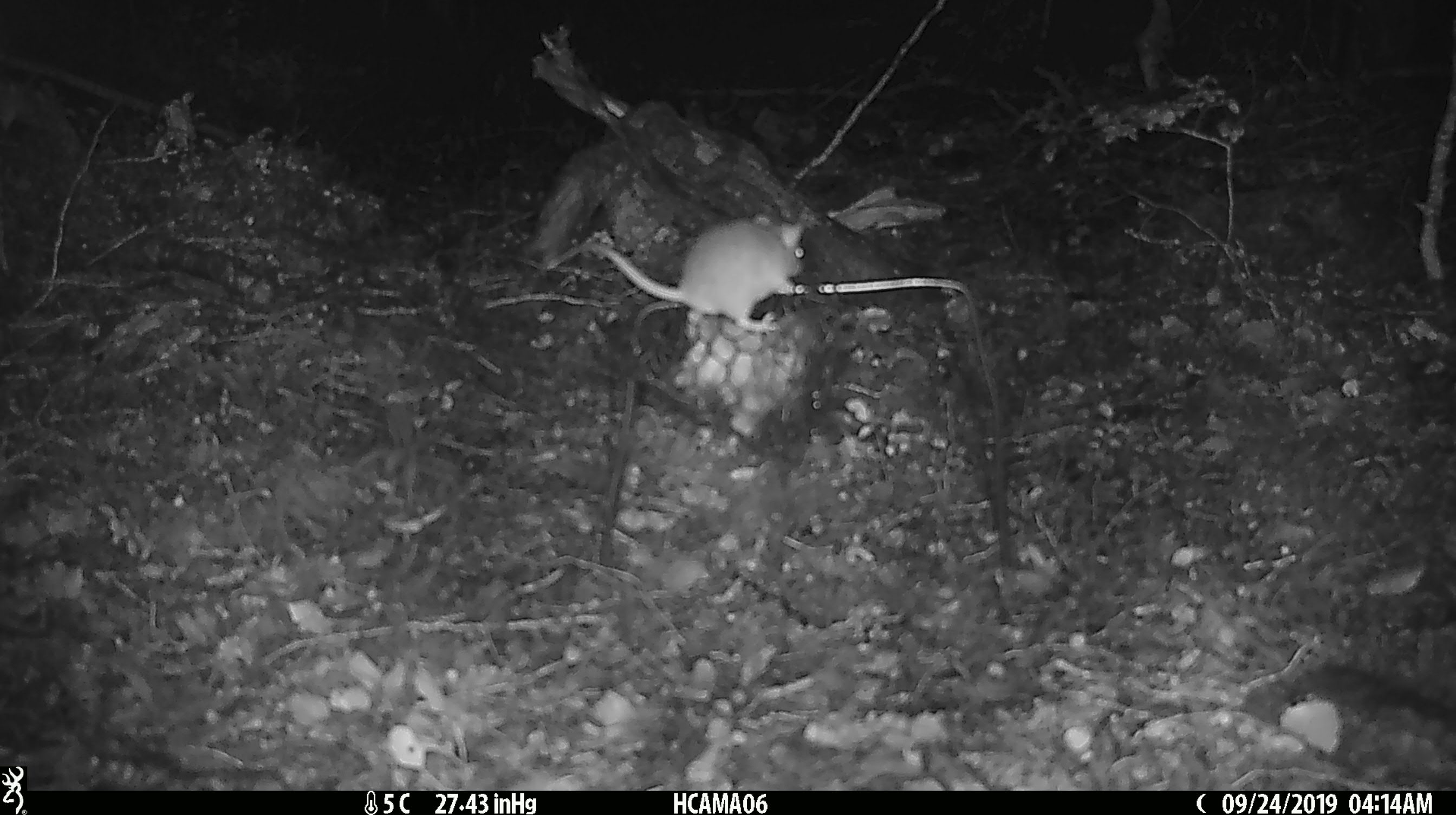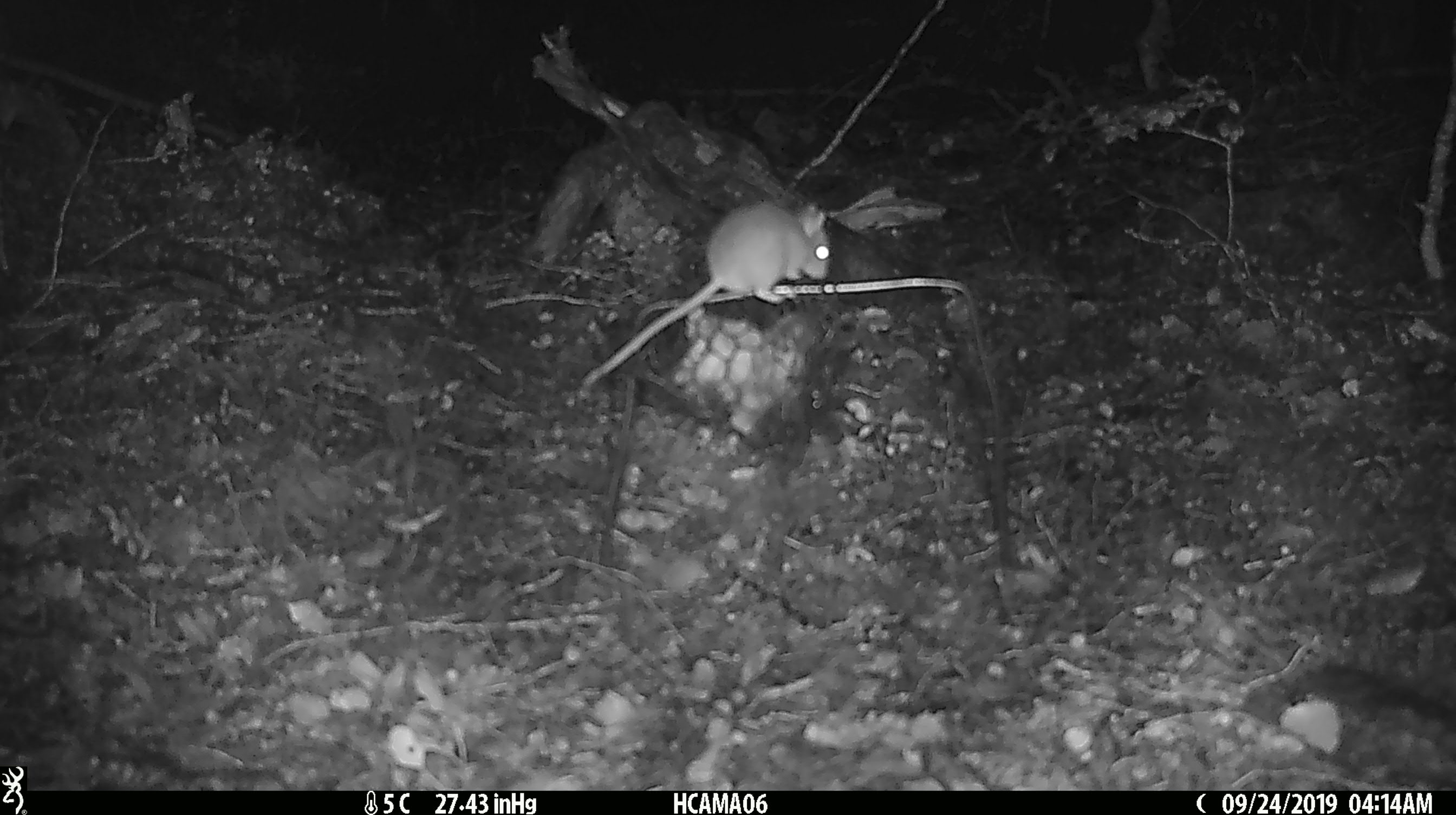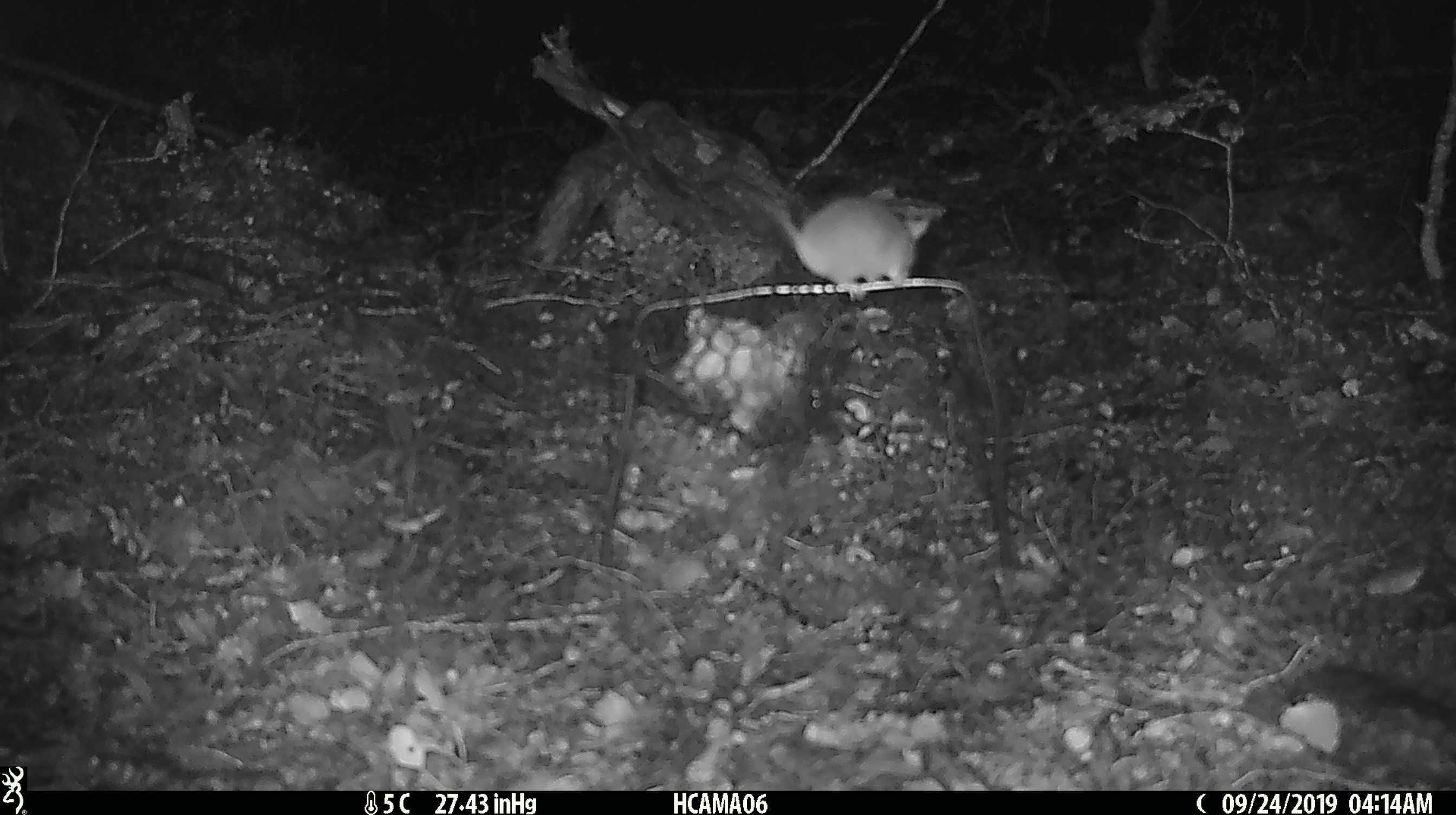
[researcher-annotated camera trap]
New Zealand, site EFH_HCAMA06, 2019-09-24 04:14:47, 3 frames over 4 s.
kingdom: Animalia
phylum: Chordata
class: Mammalia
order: Rodentia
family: Muridae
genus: Mus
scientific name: Mus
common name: mouse